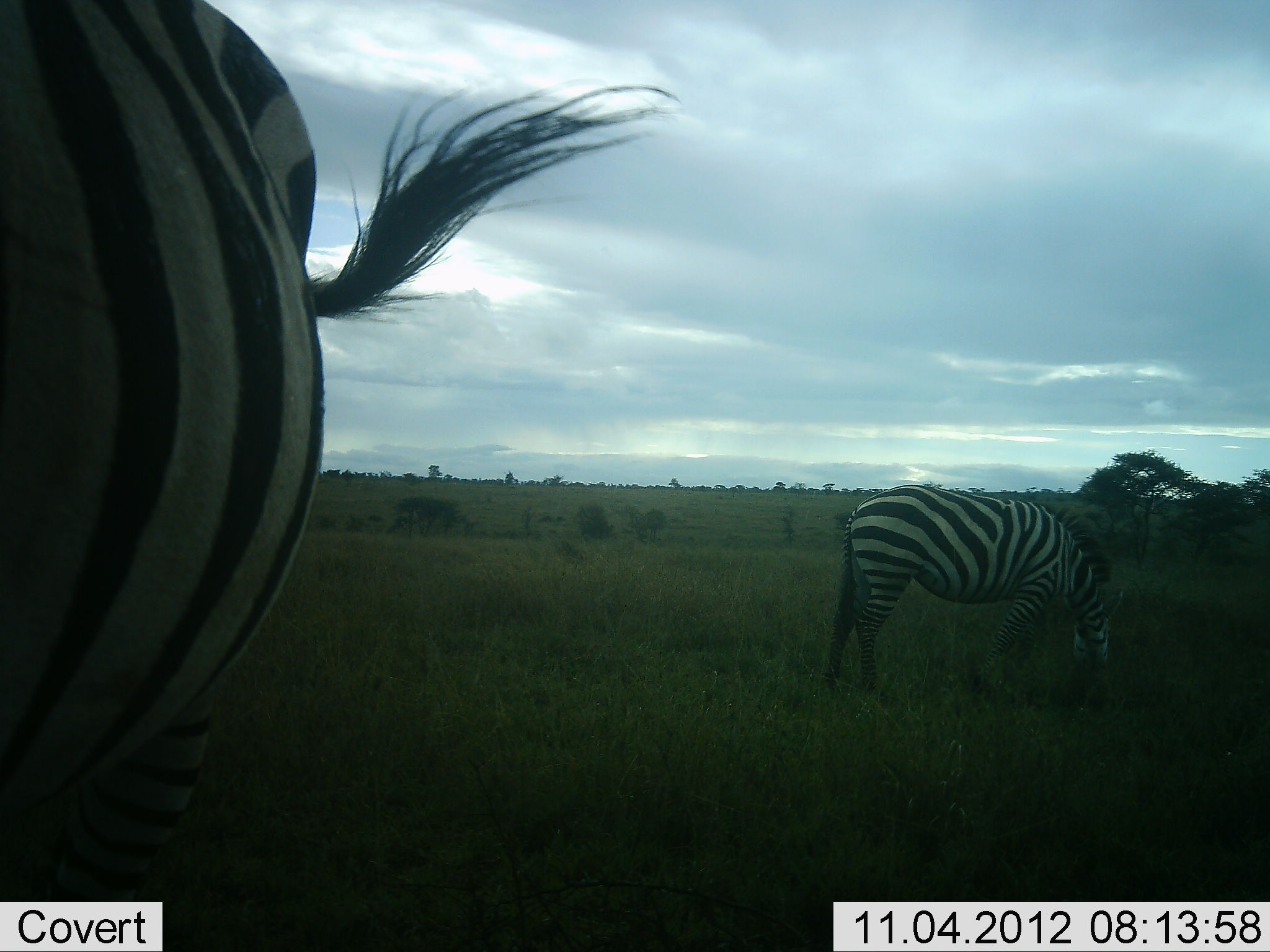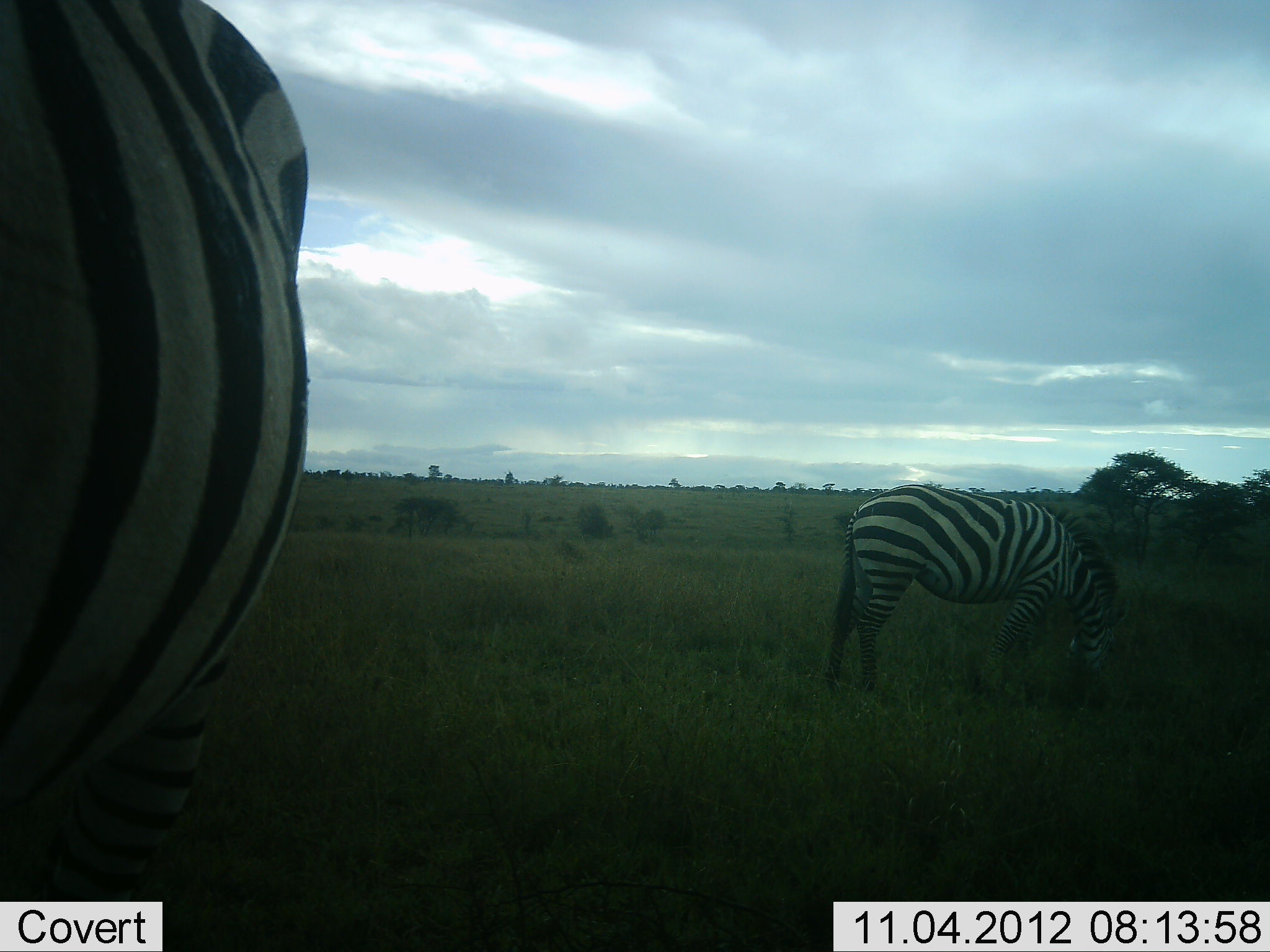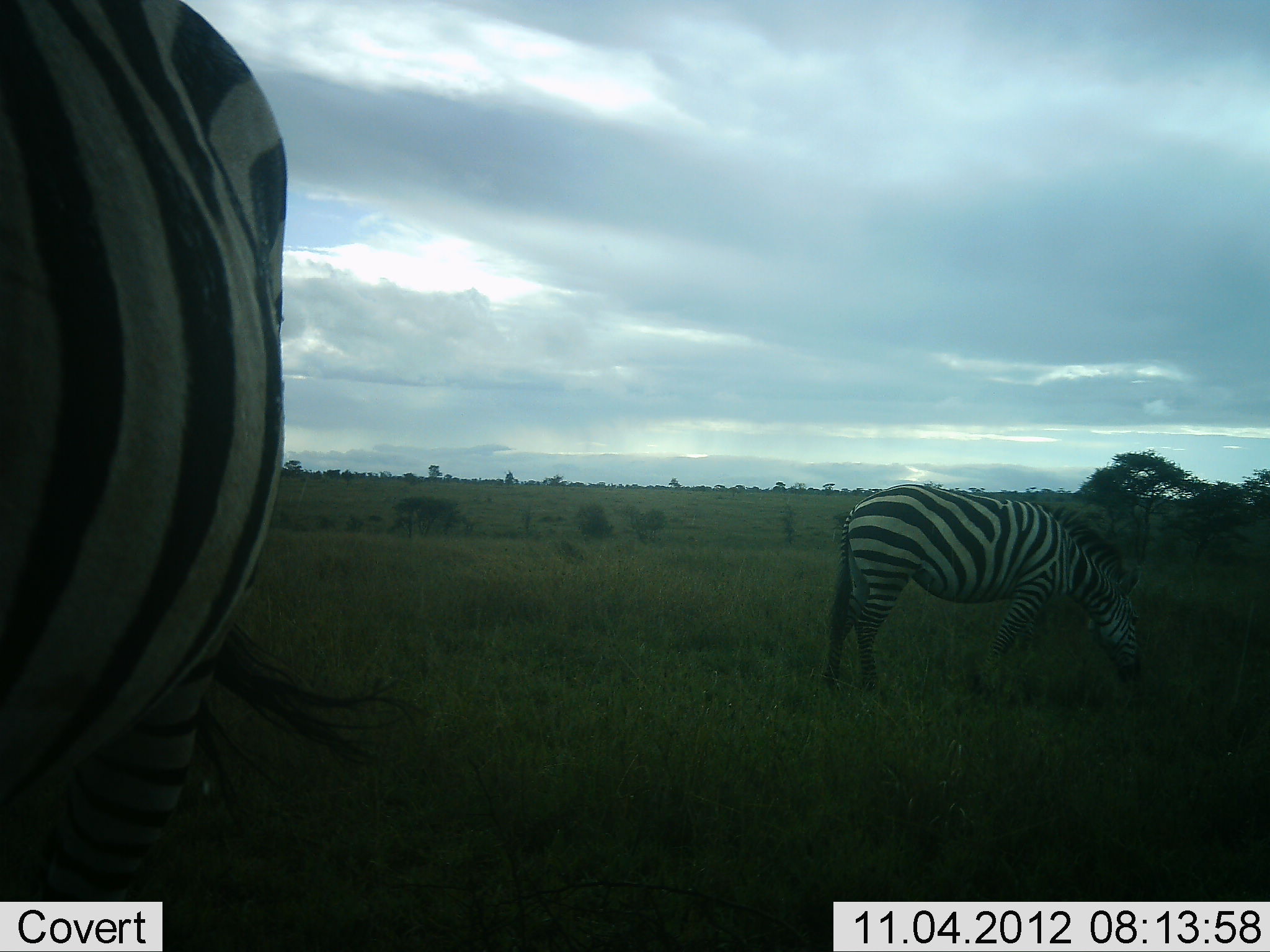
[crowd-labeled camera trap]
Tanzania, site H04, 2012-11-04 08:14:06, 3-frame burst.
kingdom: Animalia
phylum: Chordata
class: Mammalia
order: Perissodactyla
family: Equidae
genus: Equus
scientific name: Equus quagga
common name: plains zebra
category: zebra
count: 2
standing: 40%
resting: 0%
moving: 0%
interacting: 0%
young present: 0%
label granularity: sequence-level